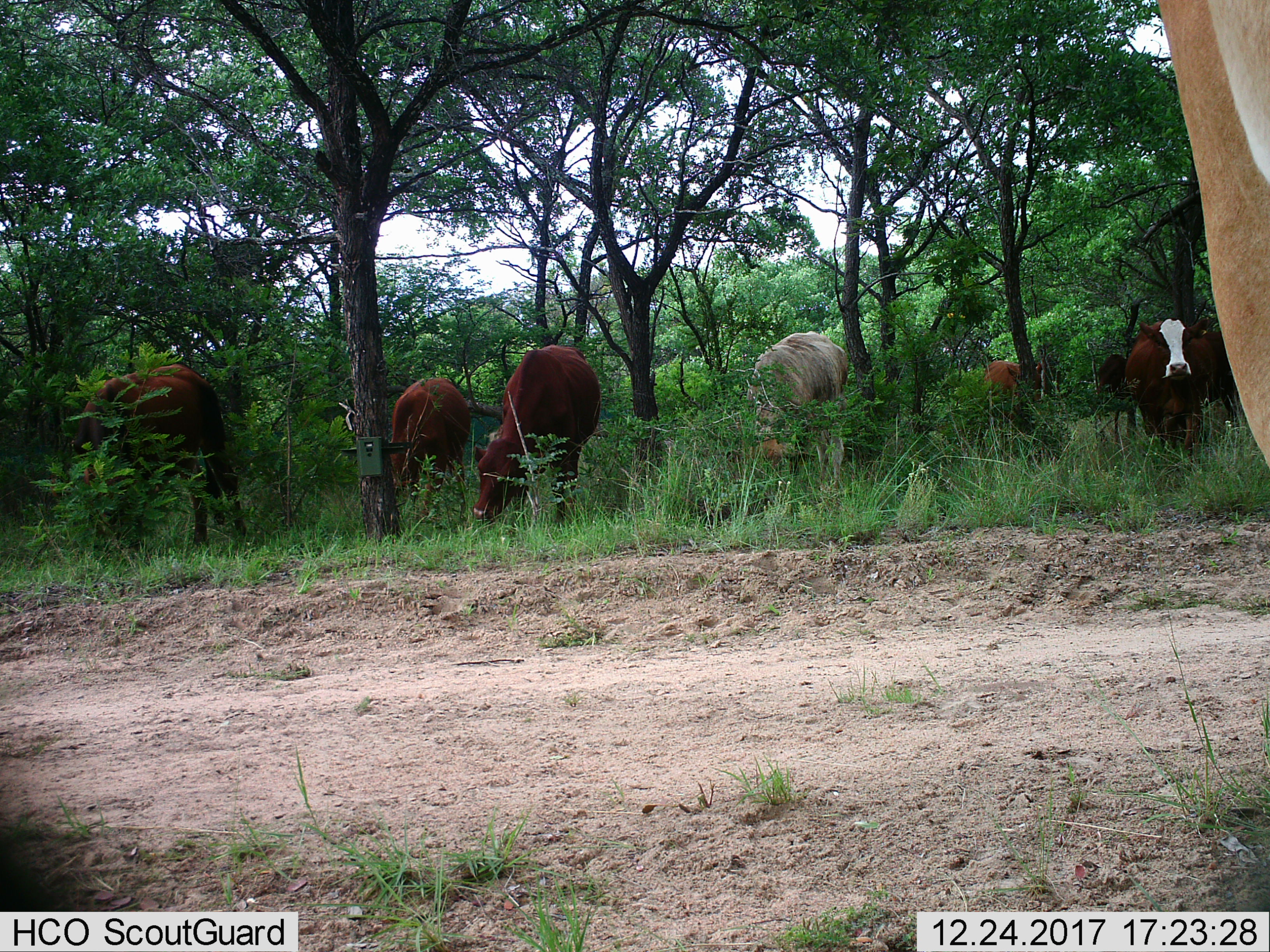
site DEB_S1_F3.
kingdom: Animalia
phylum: Chordata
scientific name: Vertebrata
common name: domestic animal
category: domesticanimal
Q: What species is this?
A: Domesticanimal (domestic animal) (Vertebrata).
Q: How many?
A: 8.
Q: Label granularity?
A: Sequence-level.